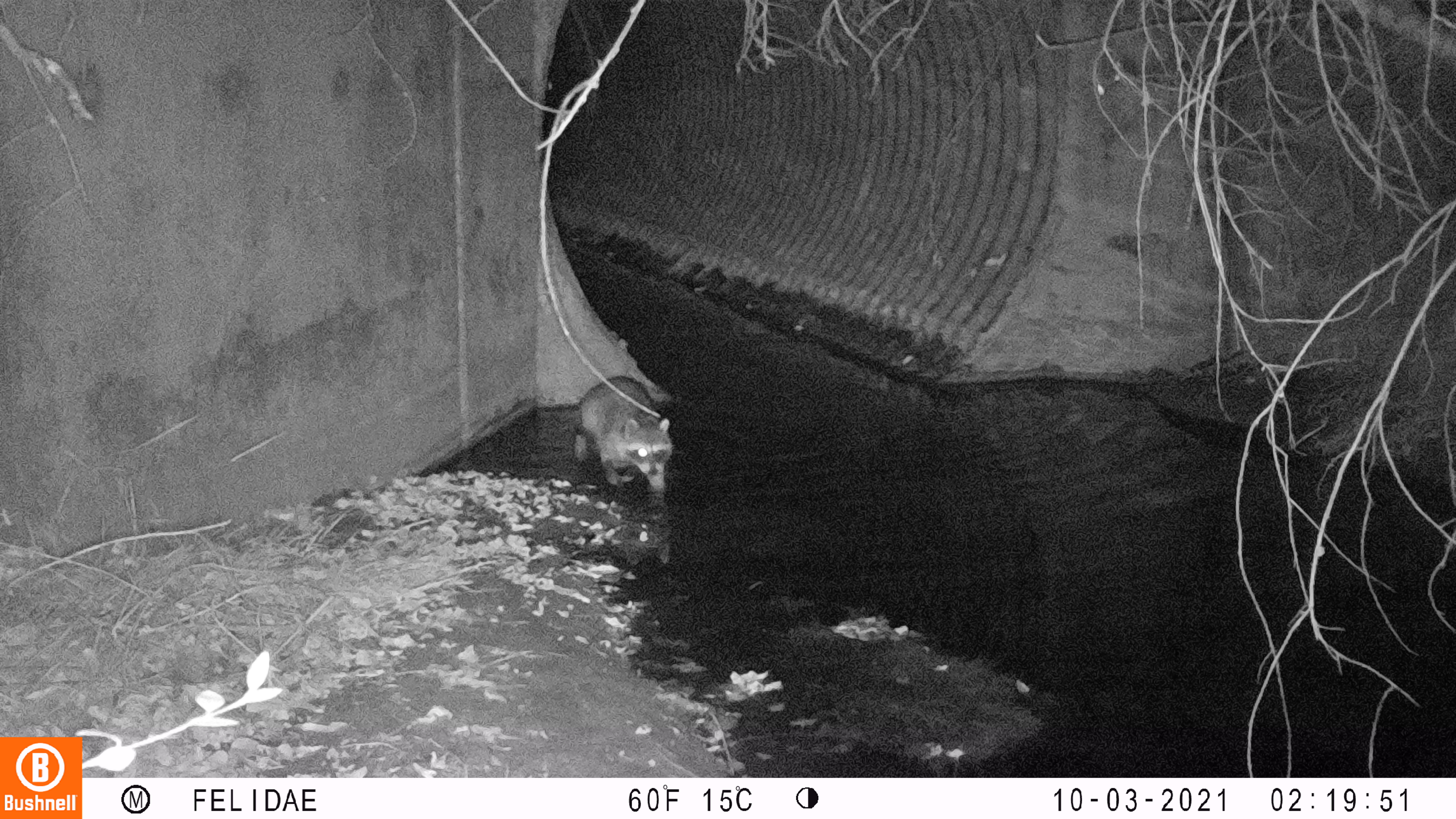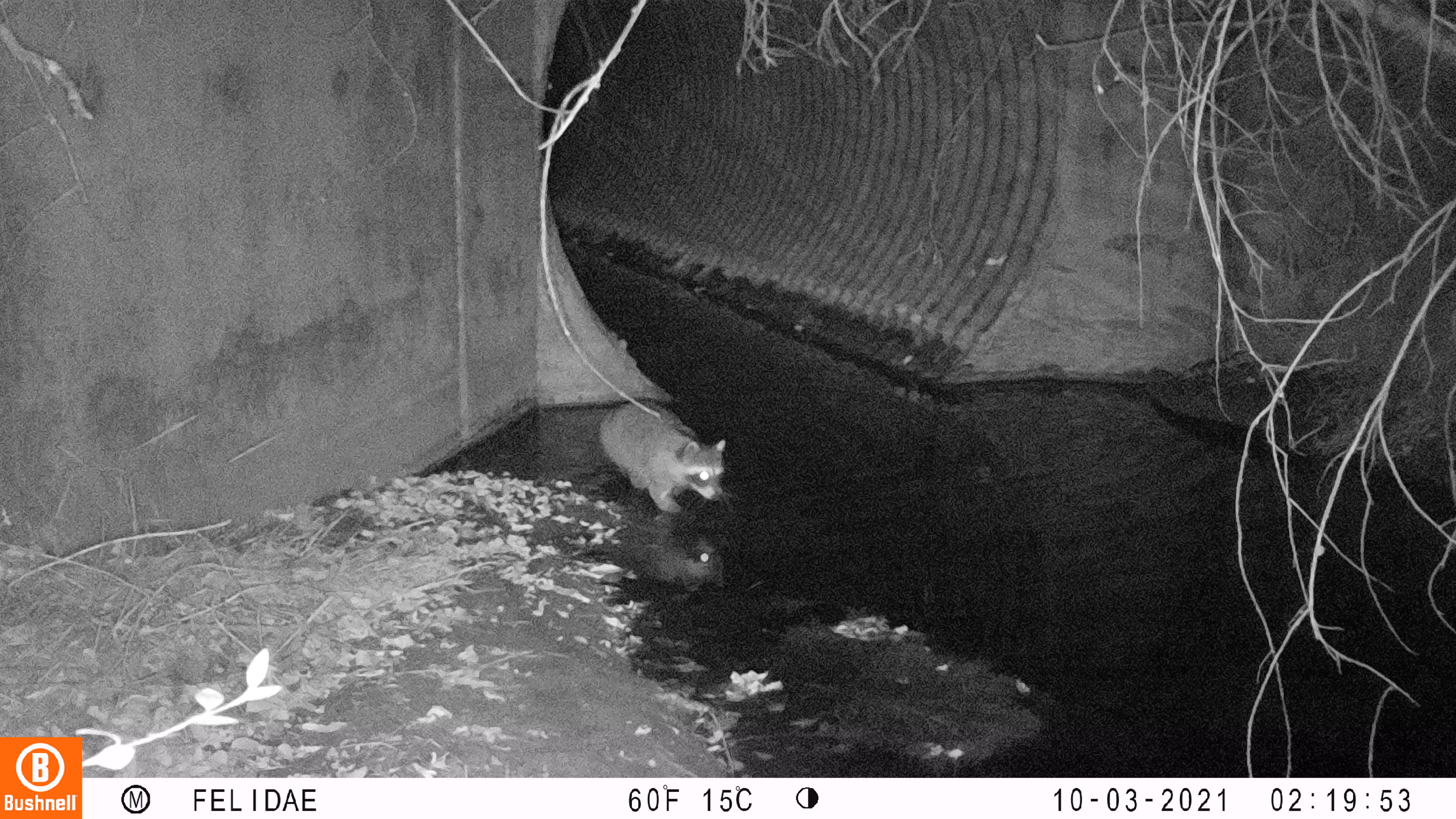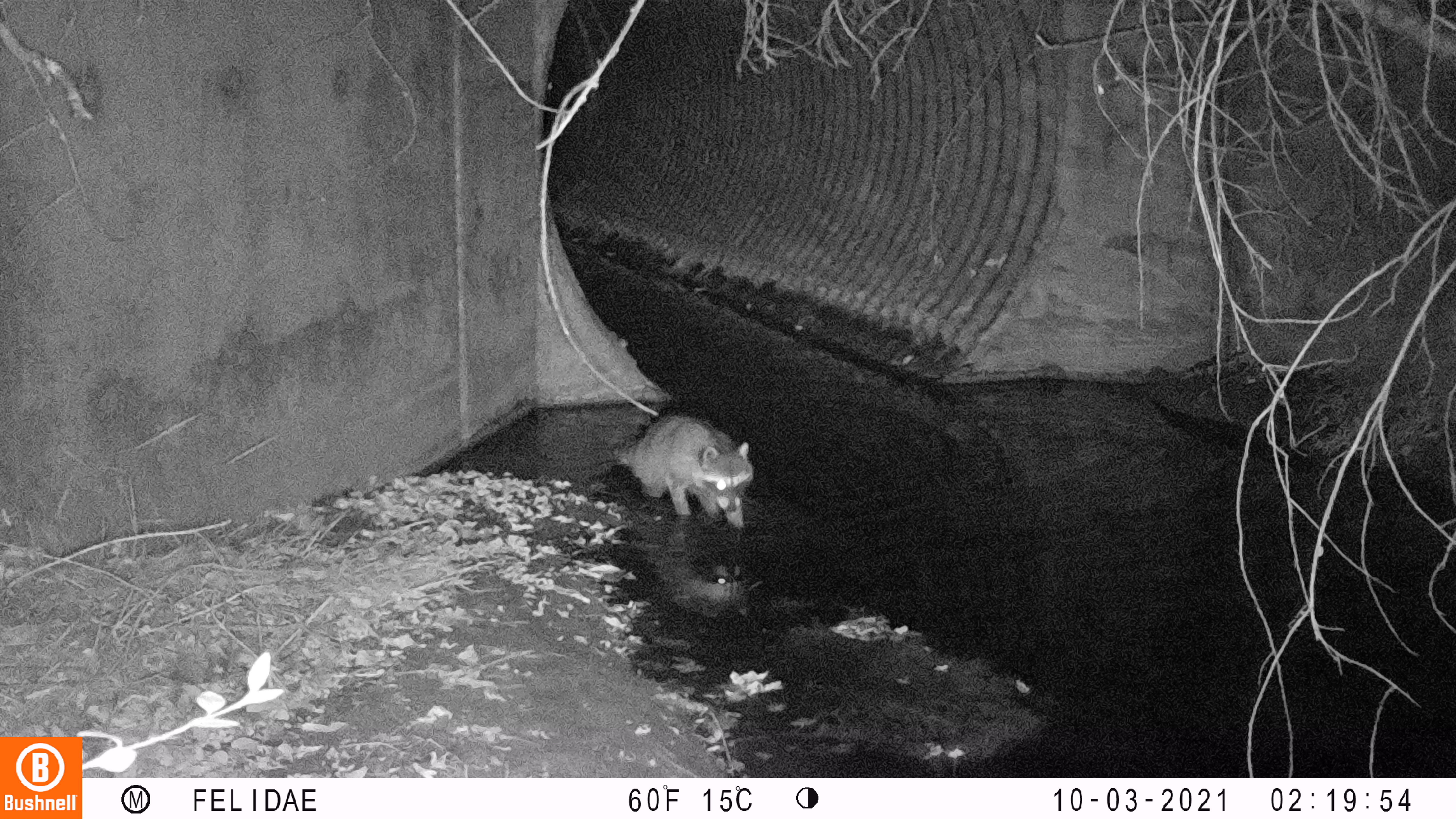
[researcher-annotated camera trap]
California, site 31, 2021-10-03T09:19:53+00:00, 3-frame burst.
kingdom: Animalia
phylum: Chordata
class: Mammalia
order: Carnivora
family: Procyonidae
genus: Procyon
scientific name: Procyon lotor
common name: raccoon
Raccoon (Procyon lotor).